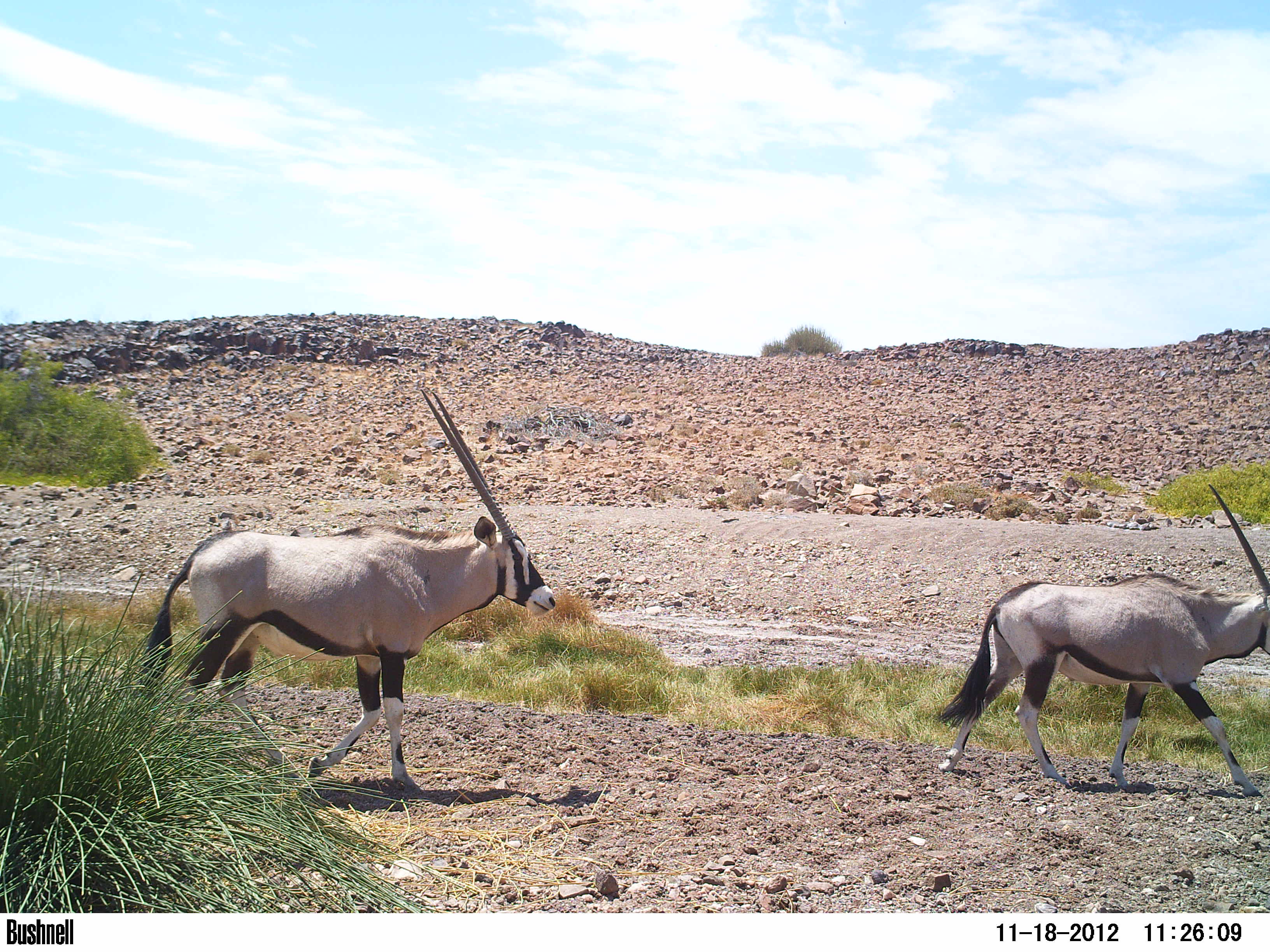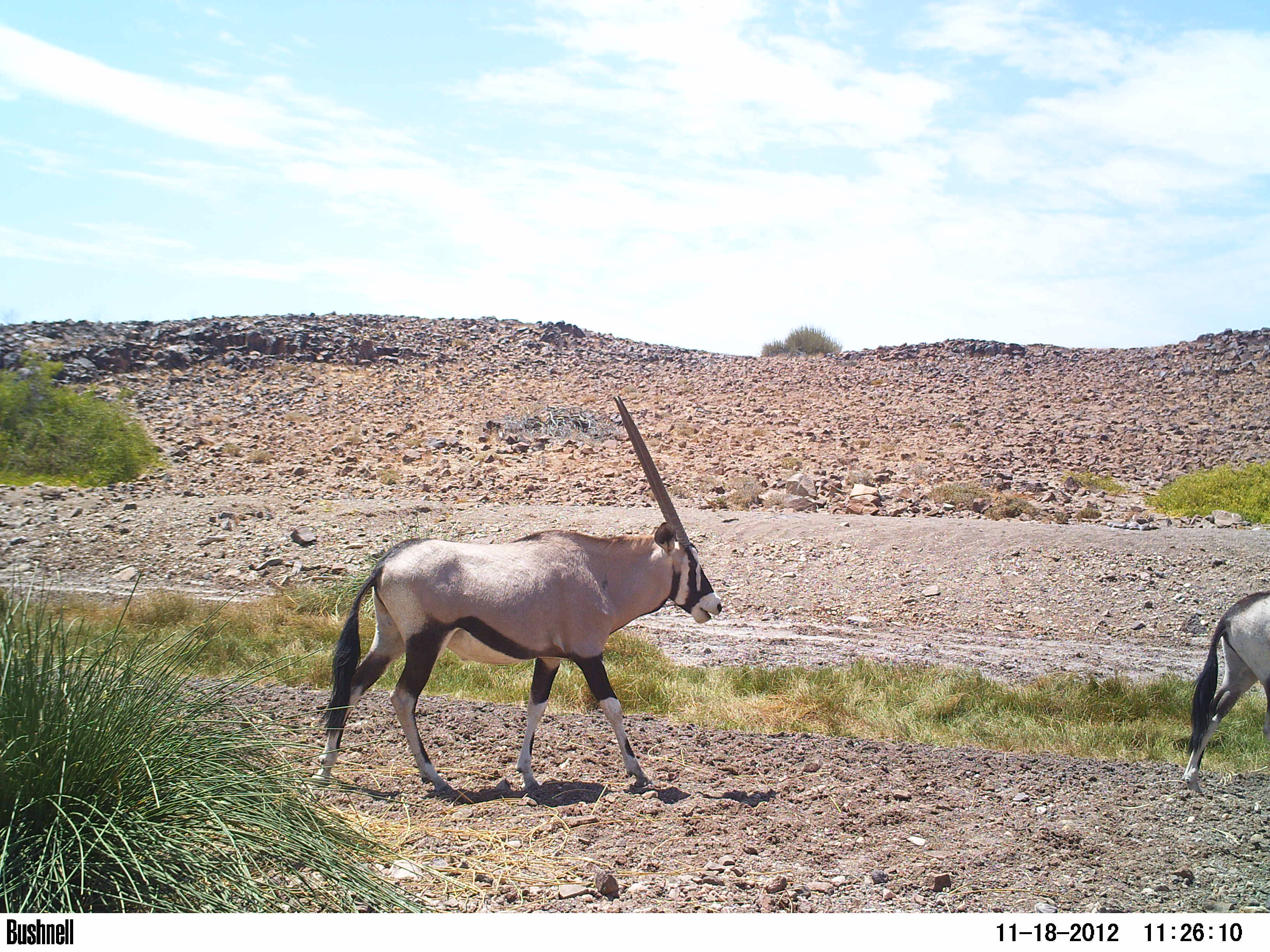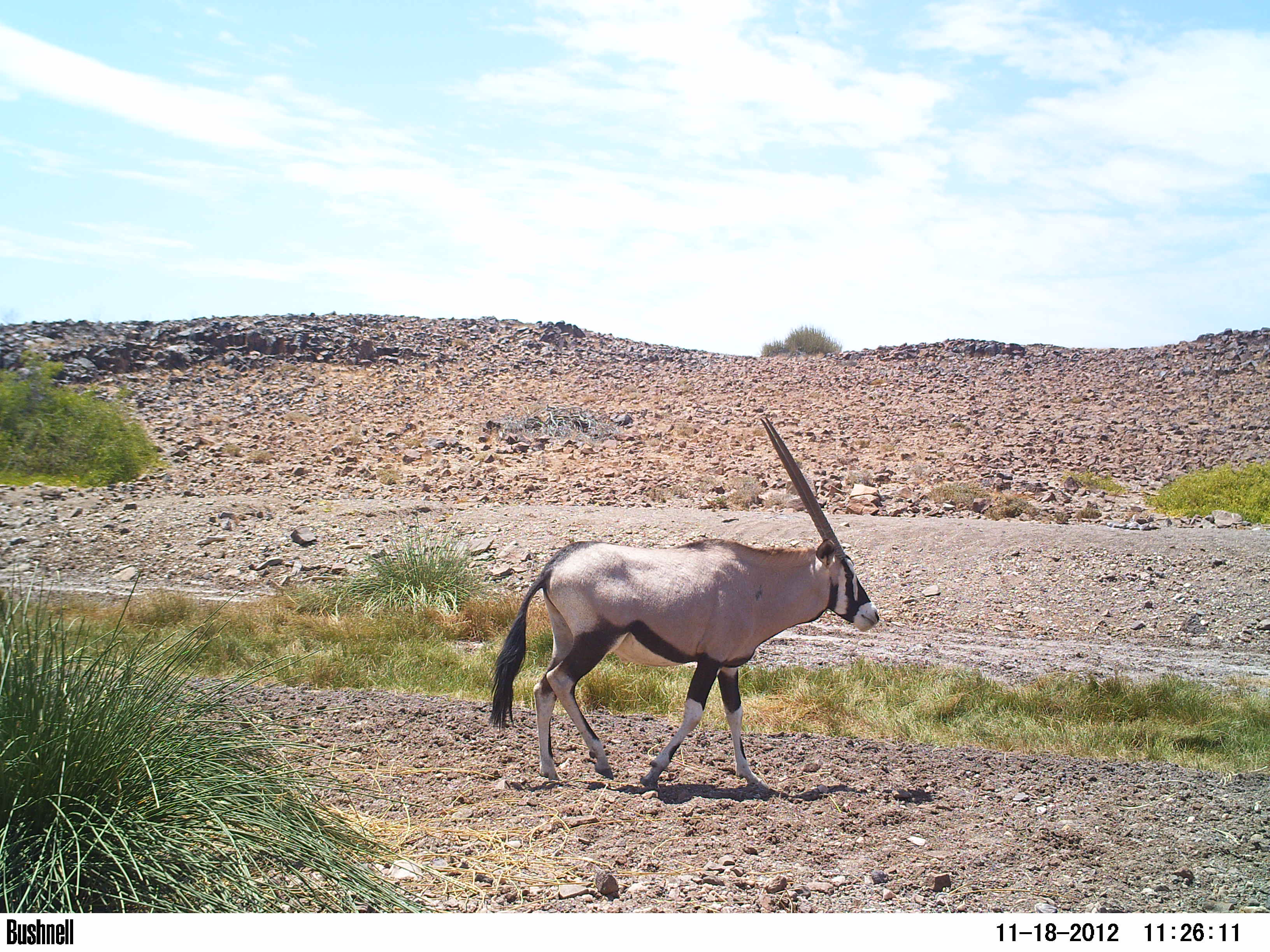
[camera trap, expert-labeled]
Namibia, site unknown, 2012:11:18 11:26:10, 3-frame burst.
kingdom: Animalia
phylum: Chordata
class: Mammalia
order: Artiodactyla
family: Bovidae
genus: Oryx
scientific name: Oryx gazella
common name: gemsbok